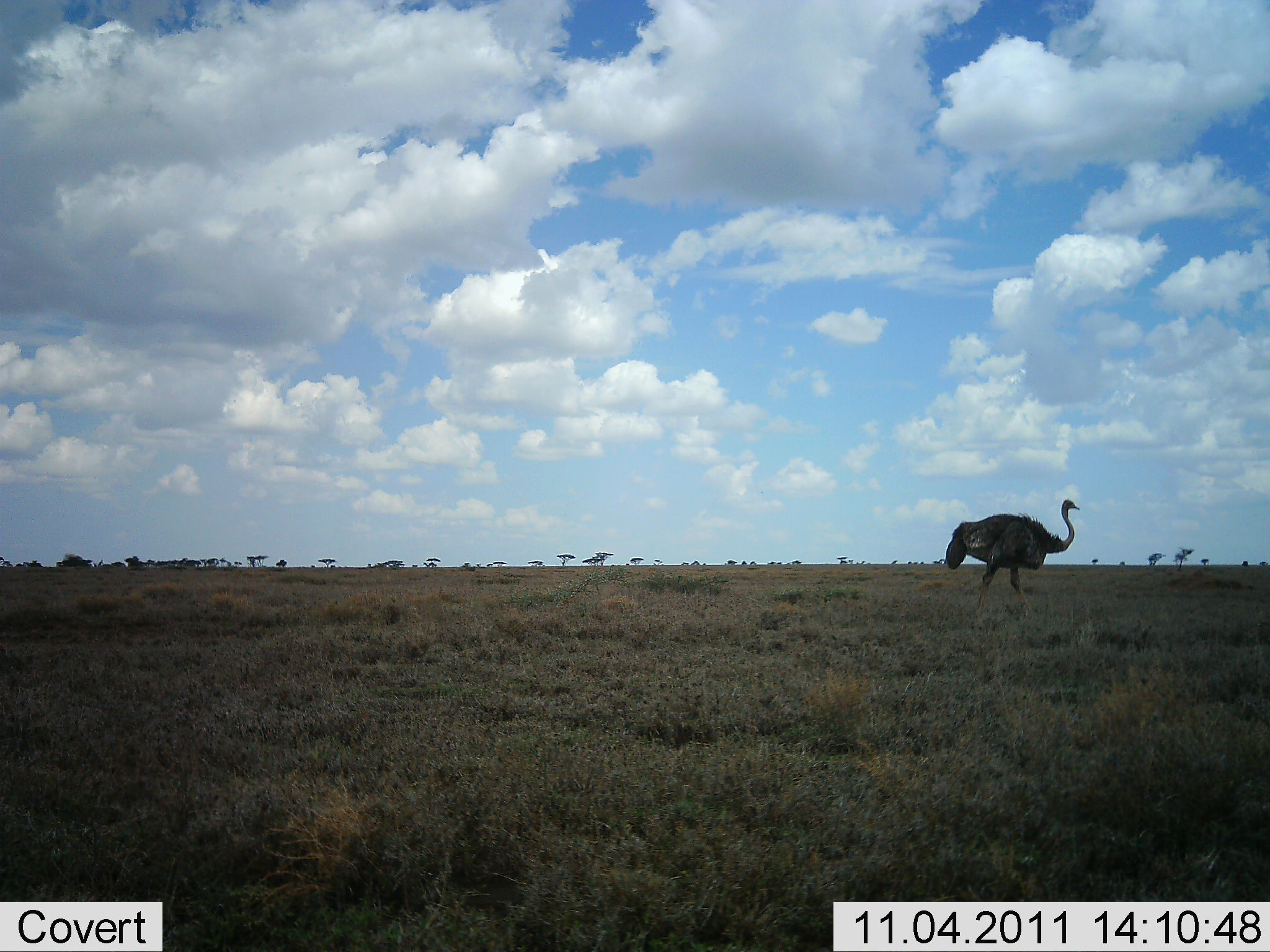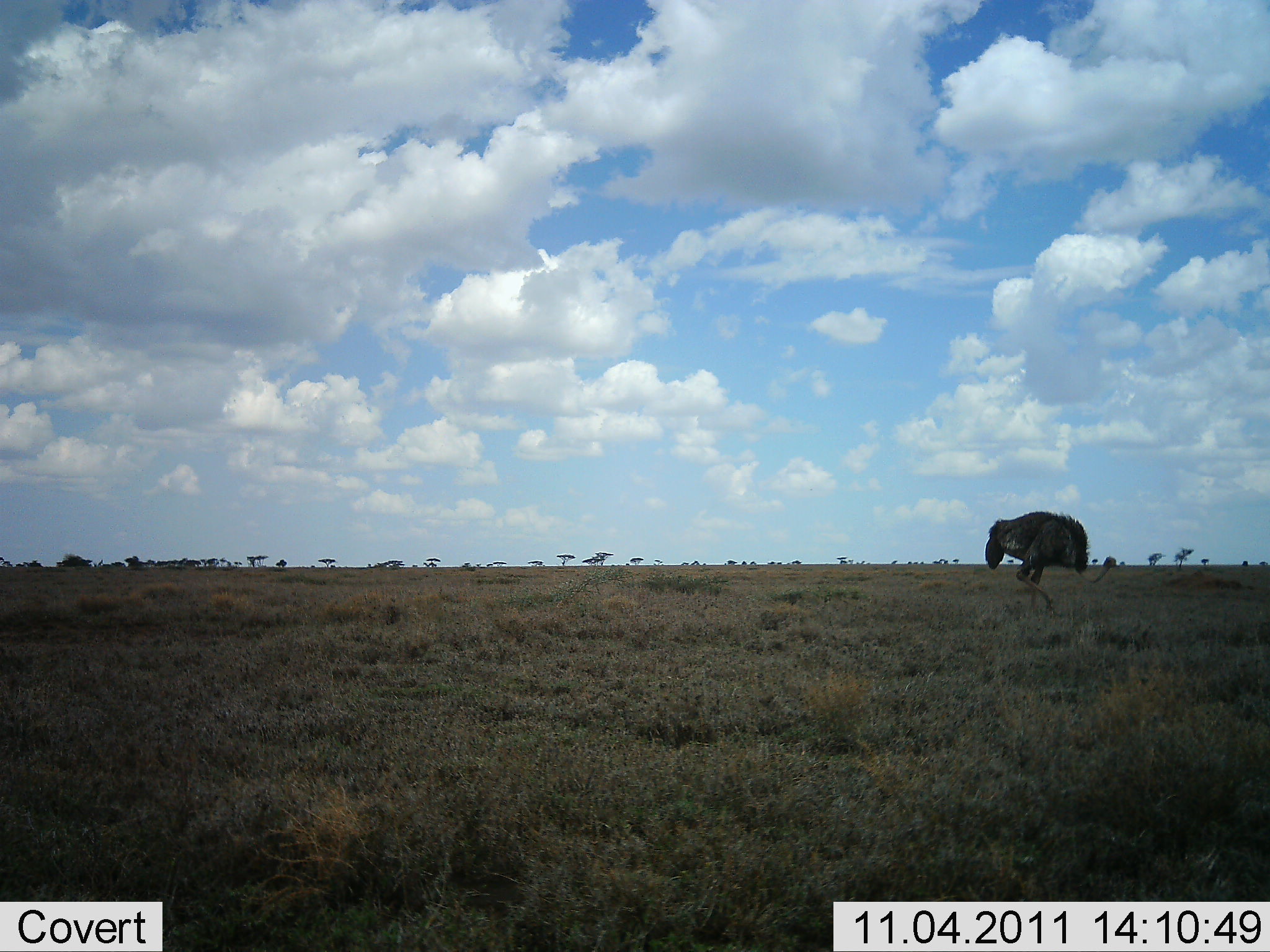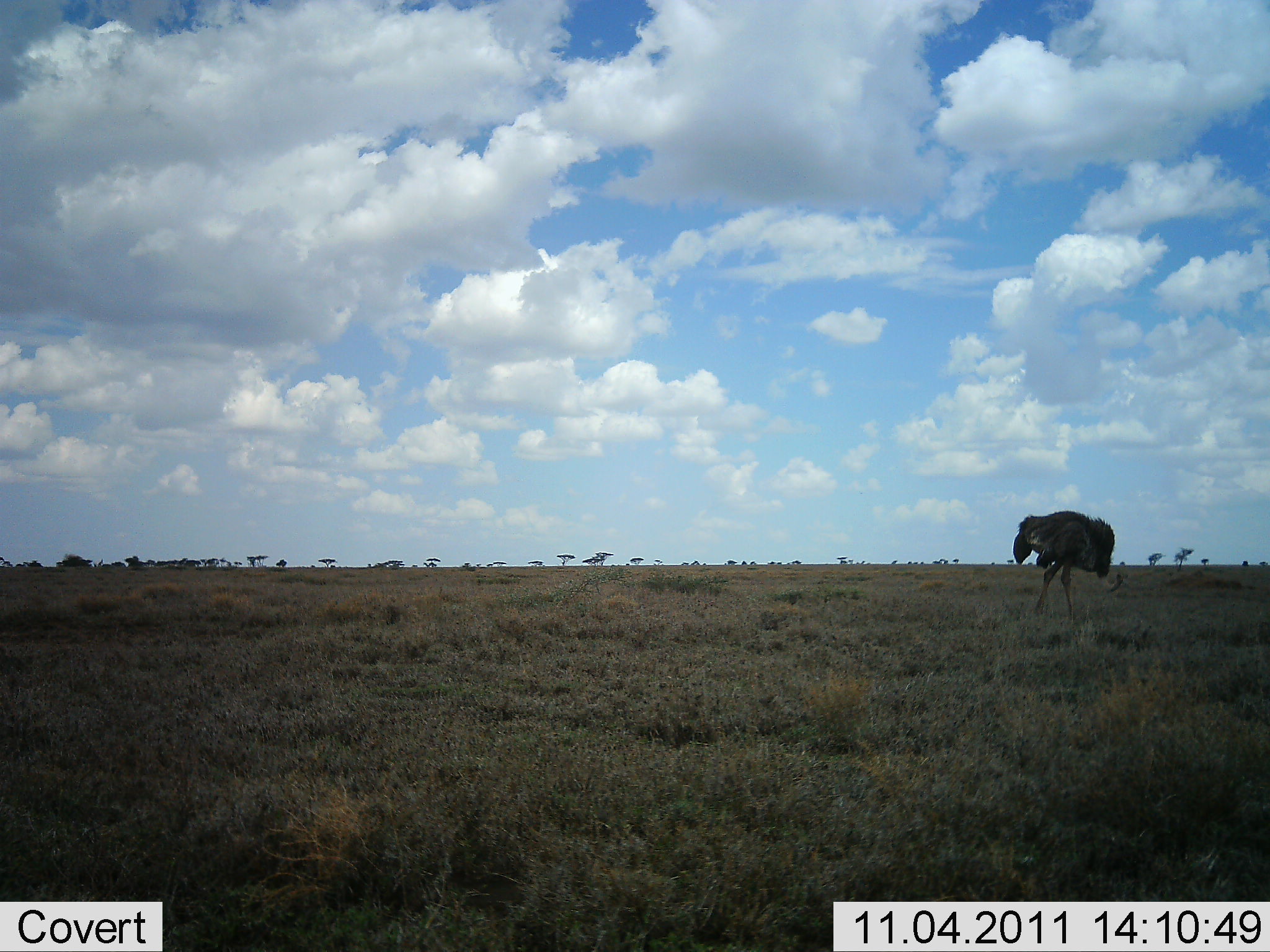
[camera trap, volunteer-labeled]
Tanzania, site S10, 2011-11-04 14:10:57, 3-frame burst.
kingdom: Animalia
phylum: Chordata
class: Aves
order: Struthioniformes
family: Struthionidae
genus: Struthio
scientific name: Struthio camelus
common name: ostrich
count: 1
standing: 42%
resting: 0%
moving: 75%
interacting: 0%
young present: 0%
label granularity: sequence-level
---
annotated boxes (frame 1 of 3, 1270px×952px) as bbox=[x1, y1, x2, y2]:
animal: bbox=[944, 499, 1081, 626]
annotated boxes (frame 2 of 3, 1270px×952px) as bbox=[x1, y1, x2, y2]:
animal: bbox=[984, 510, 1119, 619]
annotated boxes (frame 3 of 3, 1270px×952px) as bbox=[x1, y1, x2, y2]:
animal: bbox=[1012, 510, 1129, 632]